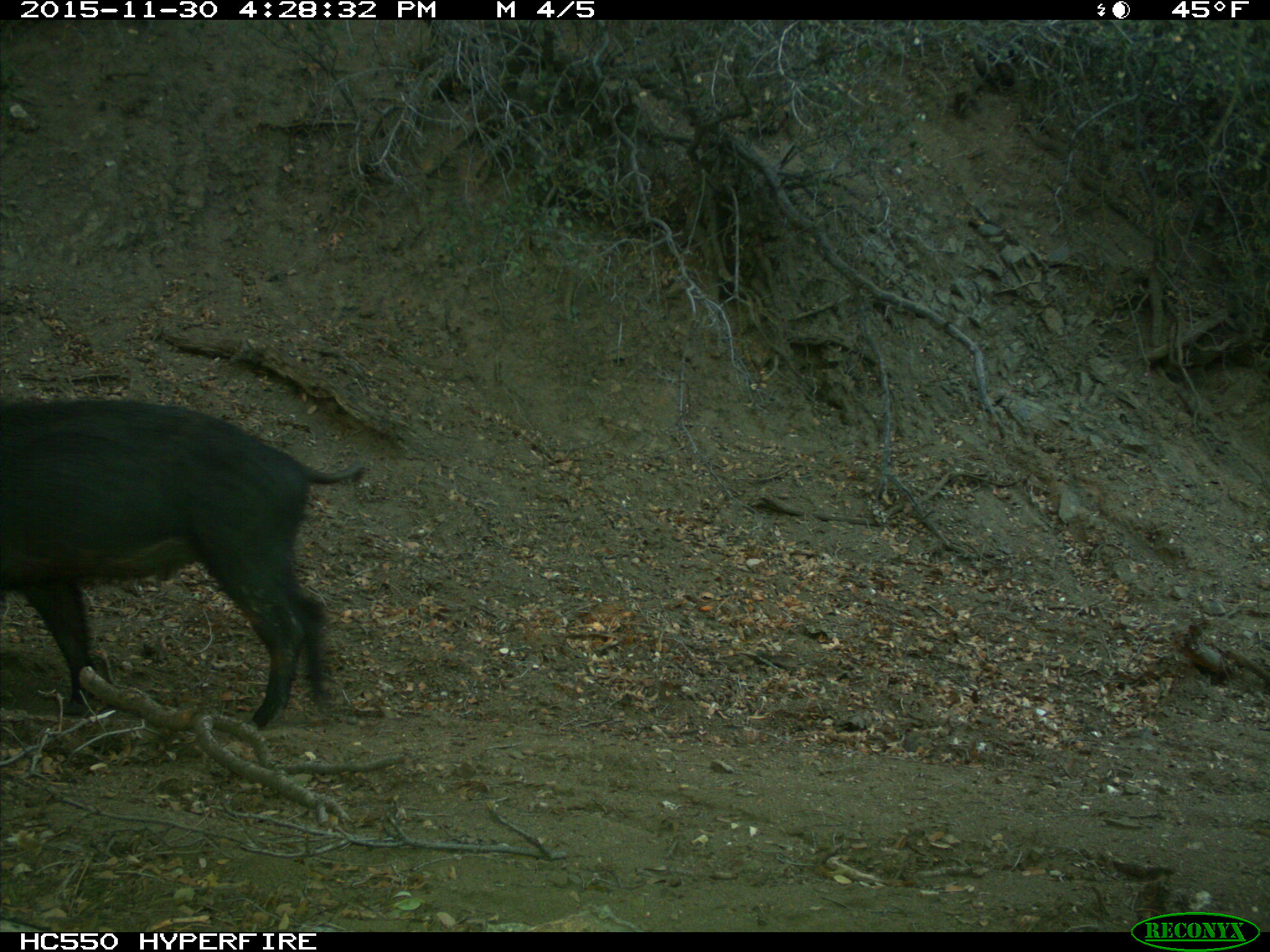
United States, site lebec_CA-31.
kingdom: Animalia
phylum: Chordata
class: Mammalia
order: Artiodactyla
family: Suidae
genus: Sus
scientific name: Sus scrofa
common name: wild boar